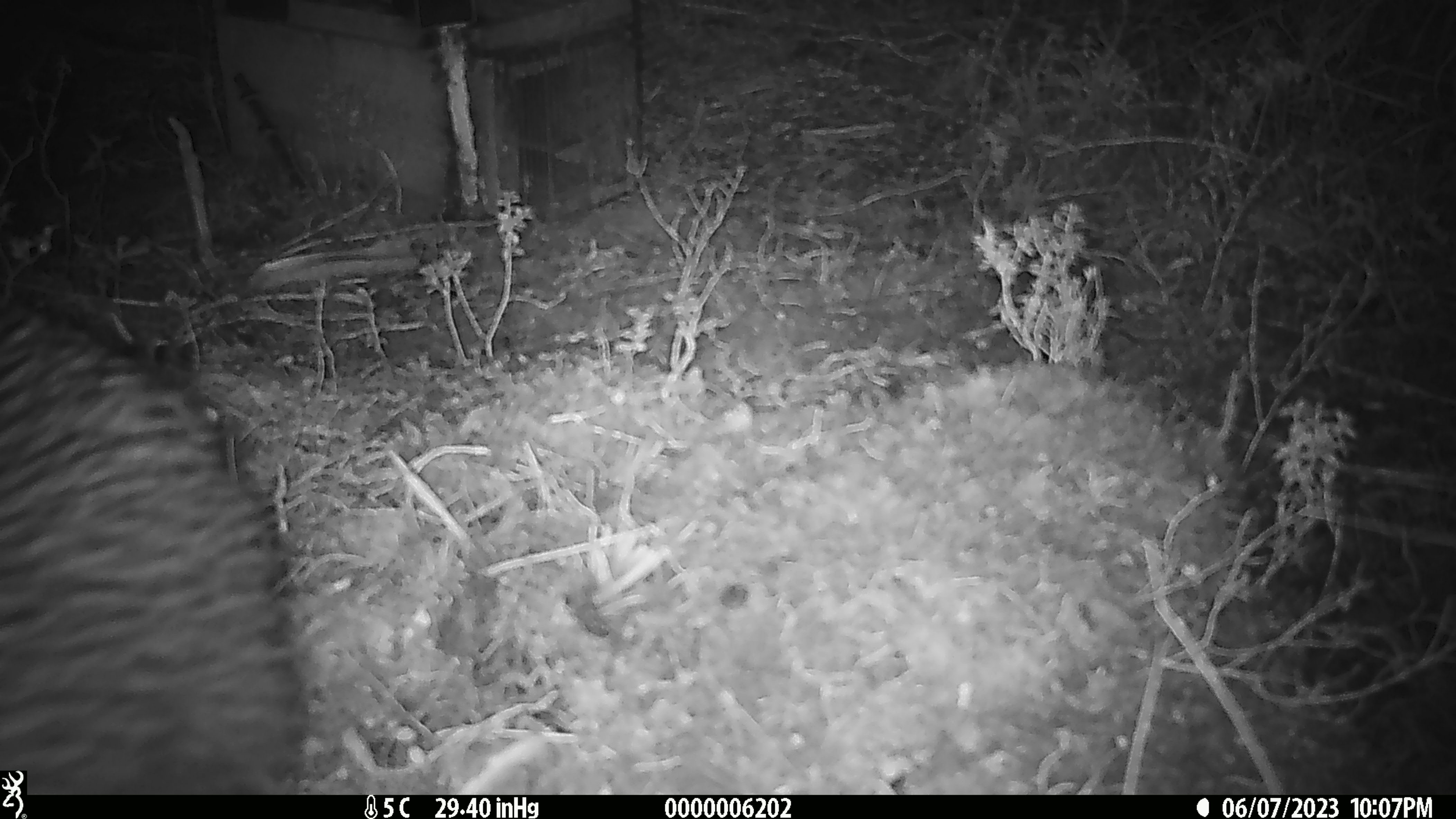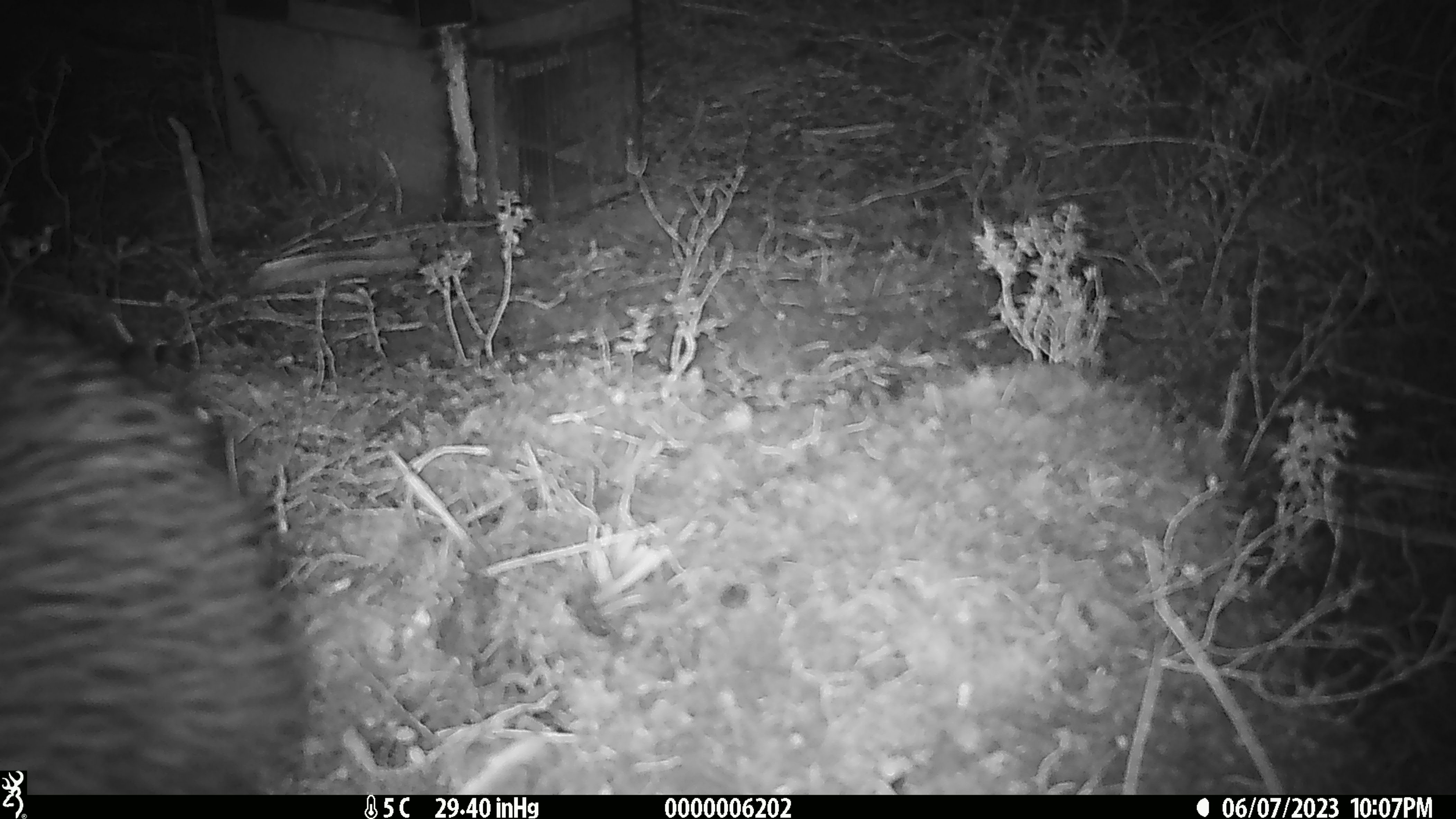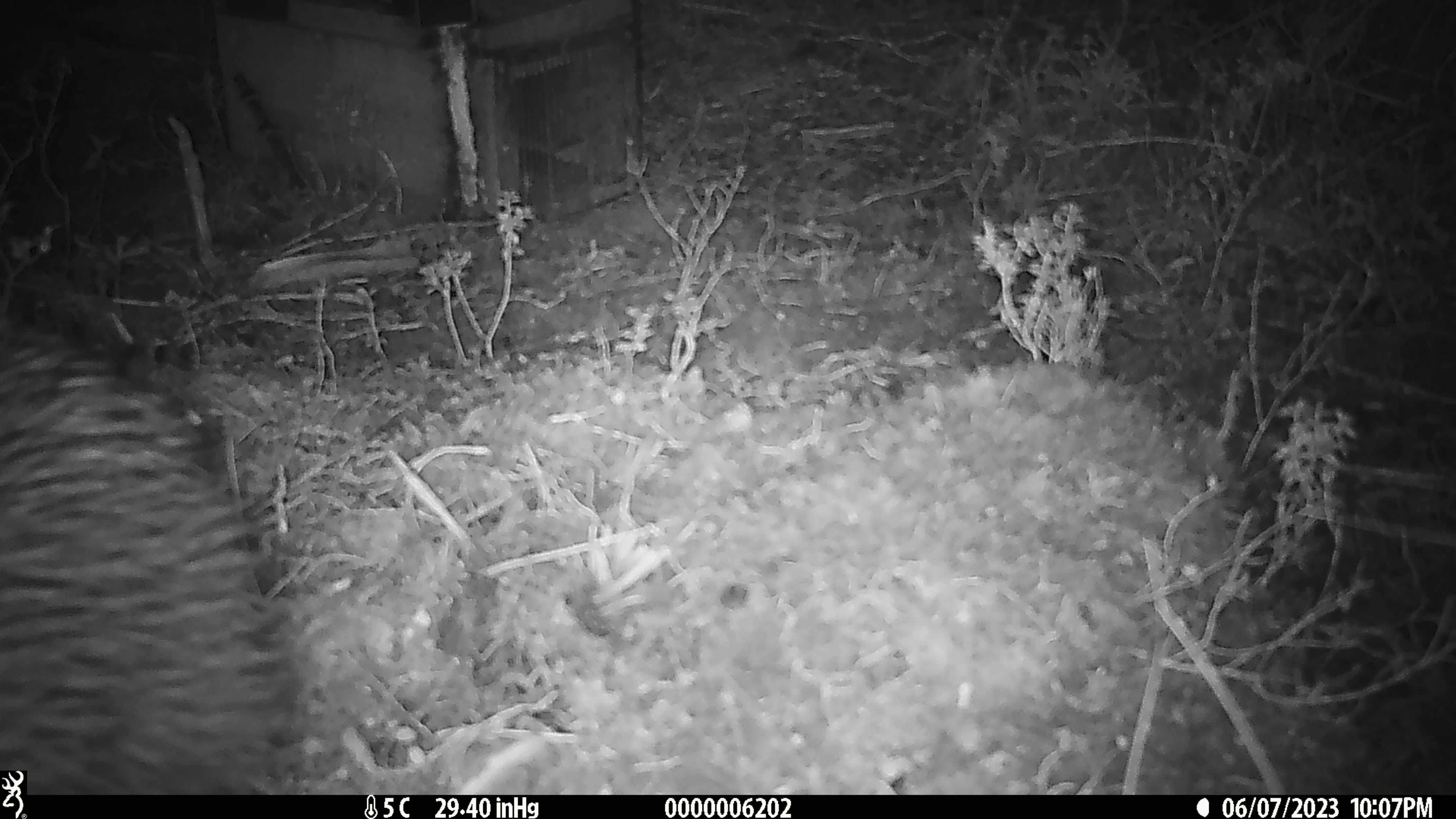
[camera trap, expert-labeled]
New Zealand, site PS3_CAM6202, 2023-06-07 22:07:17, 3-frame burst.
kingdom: Animalia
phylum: Chordata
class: Aves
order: Apterygiformes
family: Apterygidae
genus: Apteryx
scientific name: Apteryx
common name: kiwi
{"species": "kiwi (Apteryx)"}